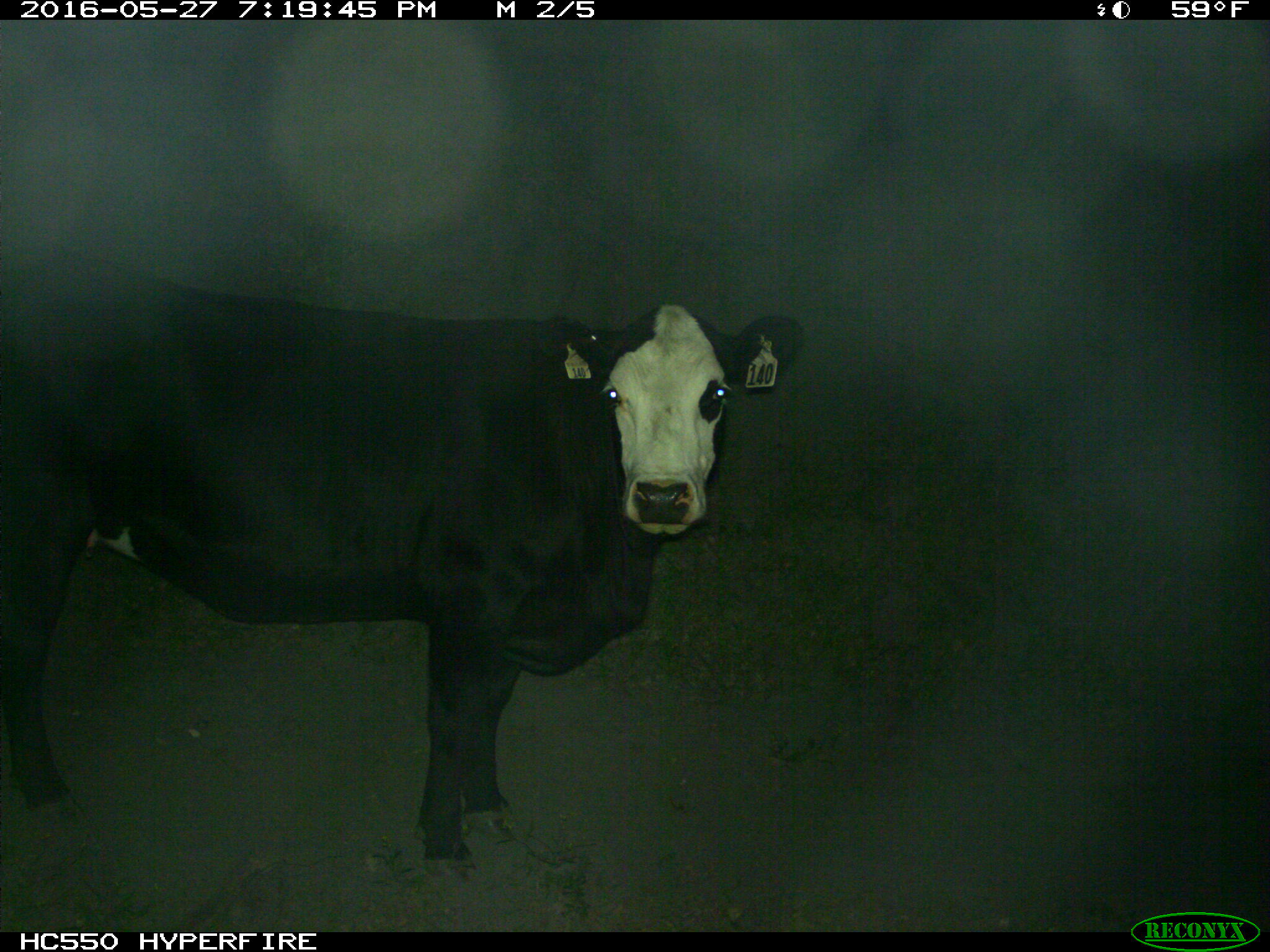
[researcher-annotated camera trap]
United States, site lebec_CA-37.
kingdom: Animalia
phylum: Chordata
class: Mammalia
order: Artiodactyla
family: Bovidae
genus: Bos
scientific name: Bos taurus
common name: domestic cow